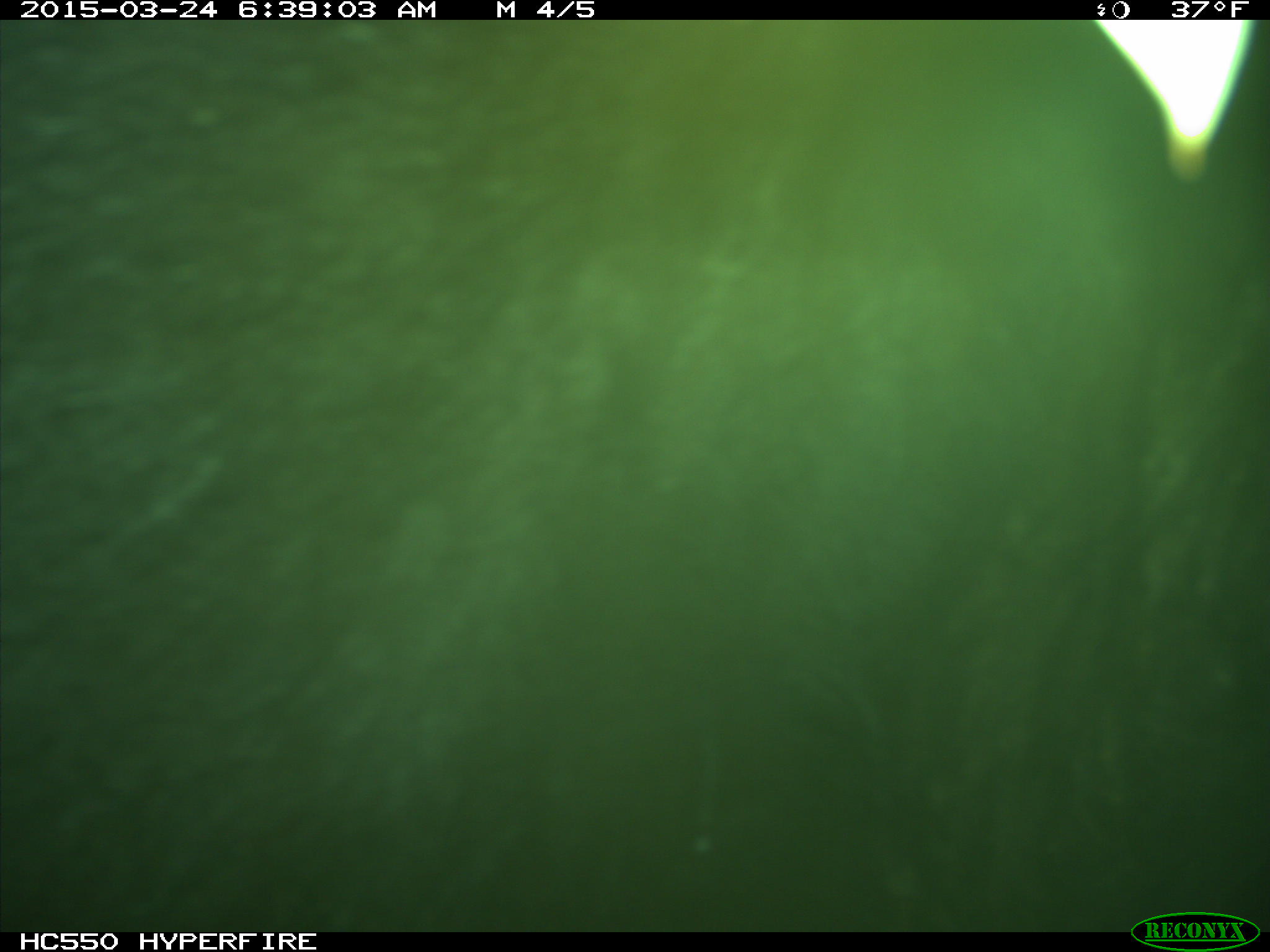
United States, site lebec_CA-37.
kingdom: Animalia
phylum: Chordata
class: Mammalia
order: Artiodactyla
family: Bovidae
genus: Bos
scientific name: Bos taurus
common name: domestic cow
Bos taurus (domestic cow).